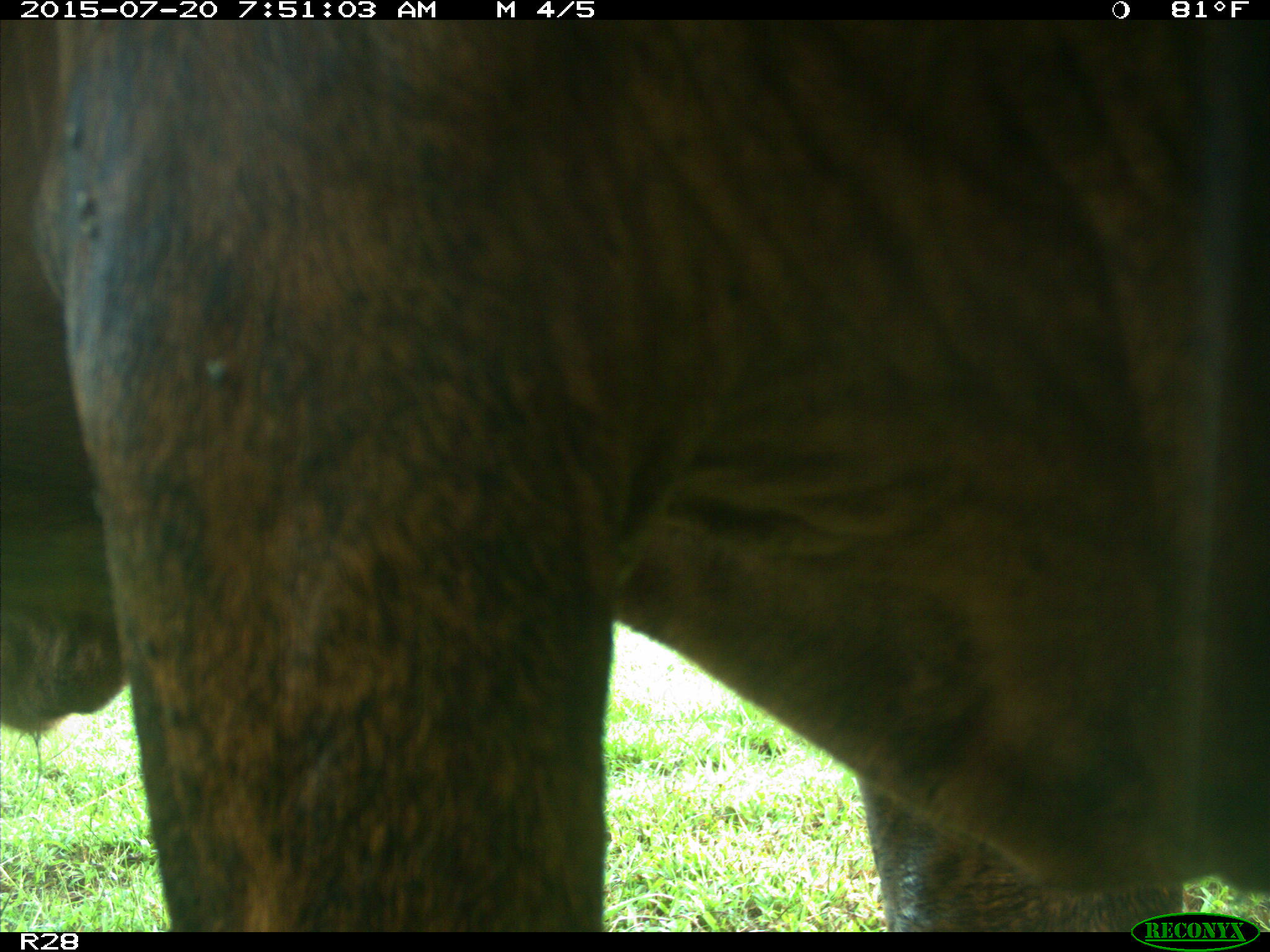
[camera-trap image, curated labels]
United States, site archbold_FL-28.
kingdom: Animalia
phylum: Chordata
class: Mammalia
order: Artiodactyla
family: Bovidae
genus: Bos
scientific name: Bos taurus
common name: domestic cow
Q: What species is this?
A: Bos taurus (domestic cow).